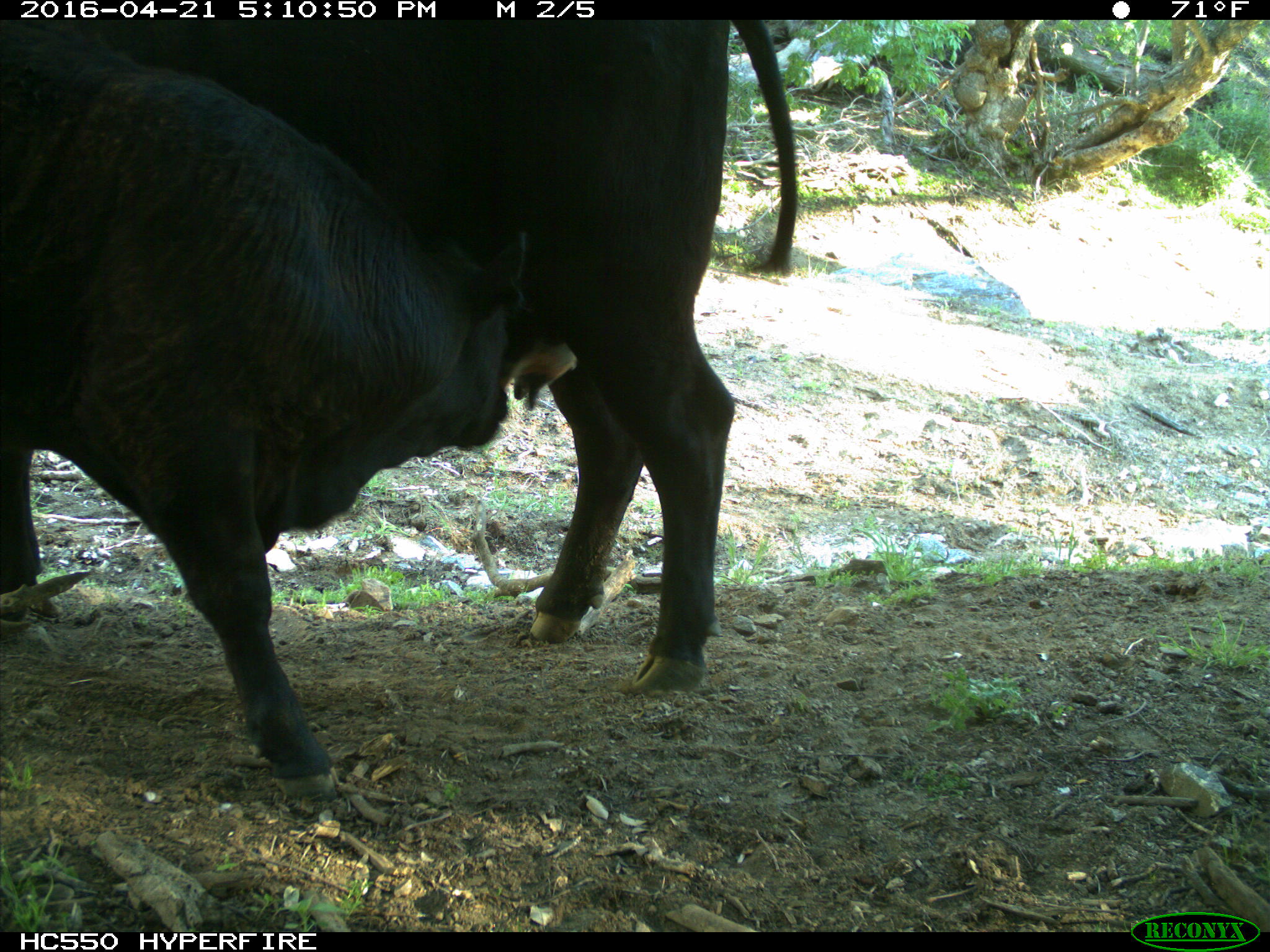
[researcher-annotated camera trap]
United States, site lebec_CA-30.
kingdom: Animalia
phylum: Chordata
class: Mammalia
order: Artiodactyla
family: Bovidae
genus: Bos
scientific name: Bos taurus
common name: domestic cow